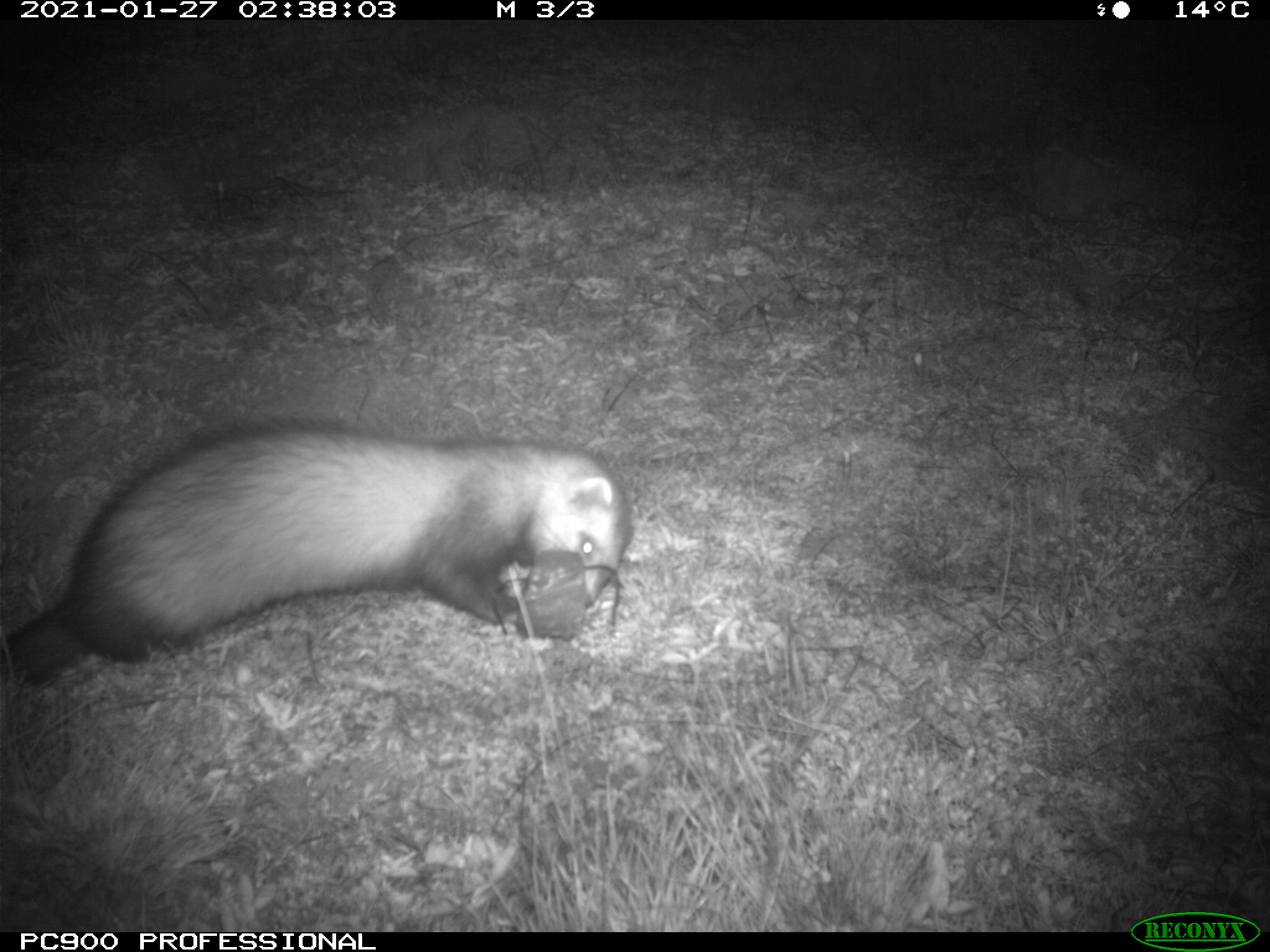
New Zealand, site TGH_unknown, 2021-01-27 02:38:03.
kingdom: Animalia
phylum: Chordata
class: Mammalia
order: Carnivora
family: Mustelidae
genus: Mustela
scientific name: Mustela furo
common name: ferret